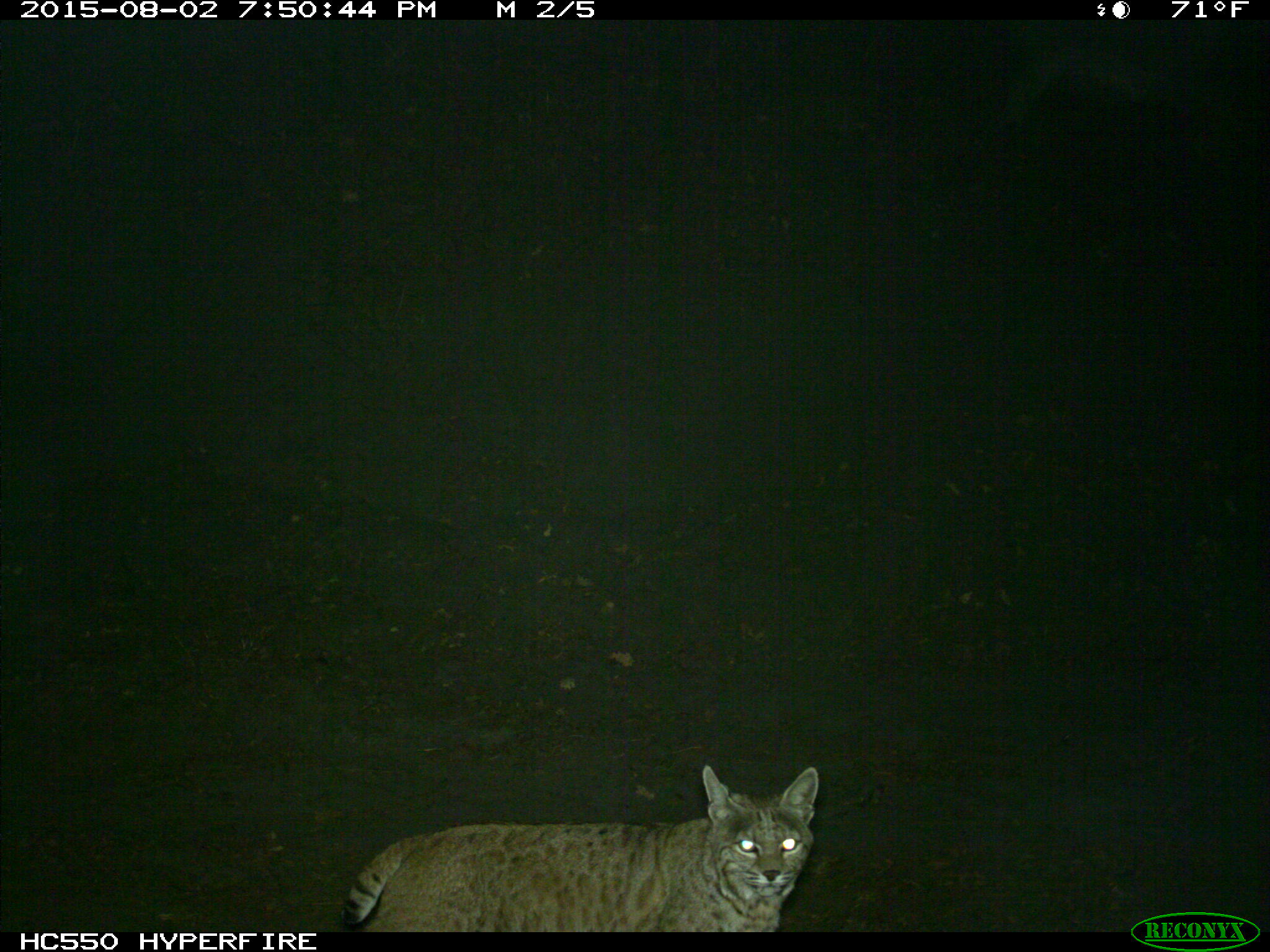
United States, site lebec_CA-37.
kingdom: Animalia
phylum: Chordata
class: Mammalia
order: Carnivora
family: Felidae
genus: Lynx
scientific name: Lynx rufus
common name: bobcat